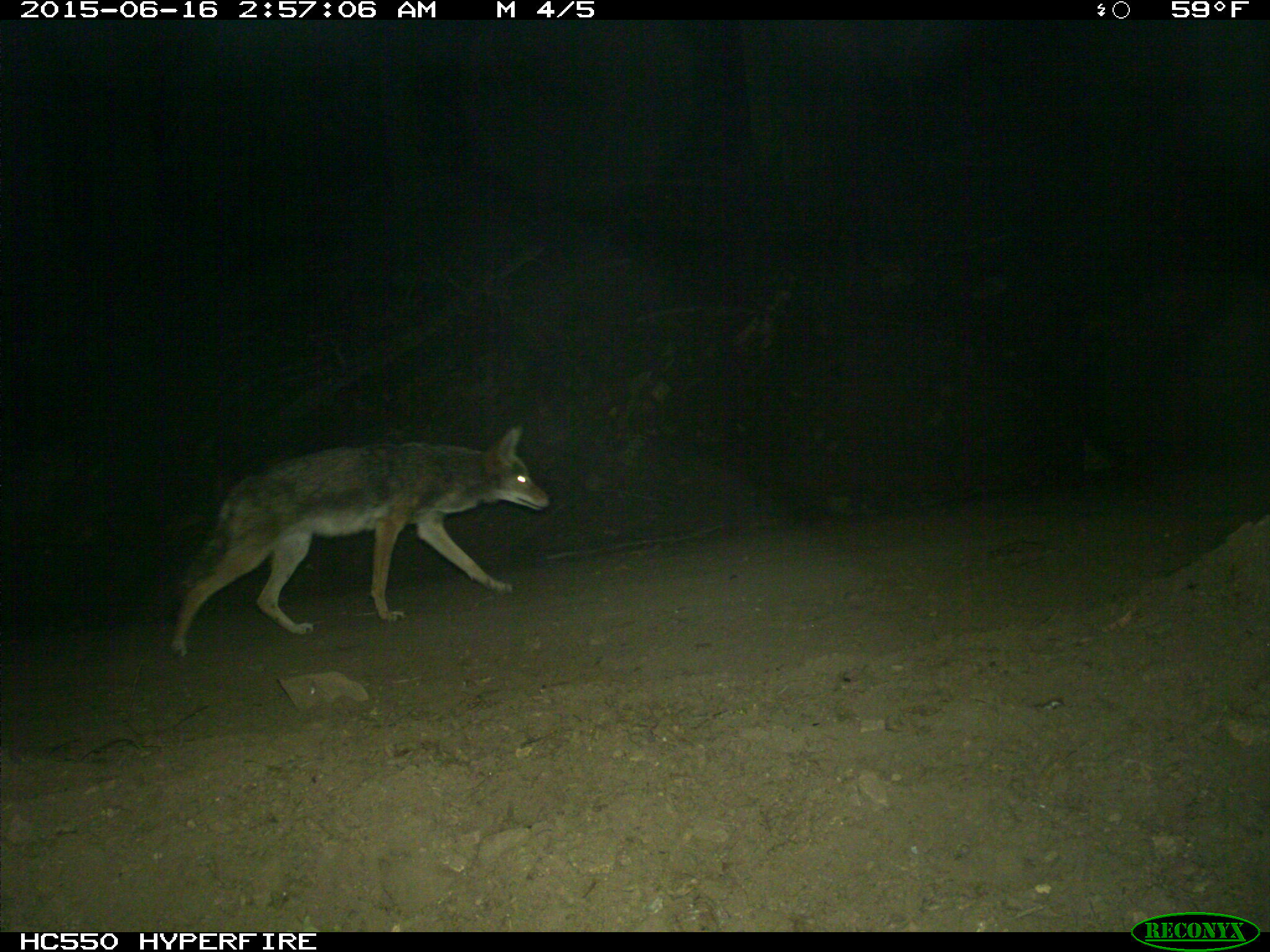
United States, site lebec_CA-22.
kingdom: Animalia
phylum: Chordata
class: Mammalia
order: Carnivora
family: Canidae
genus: Canis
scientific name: Canis latrans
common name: coyote